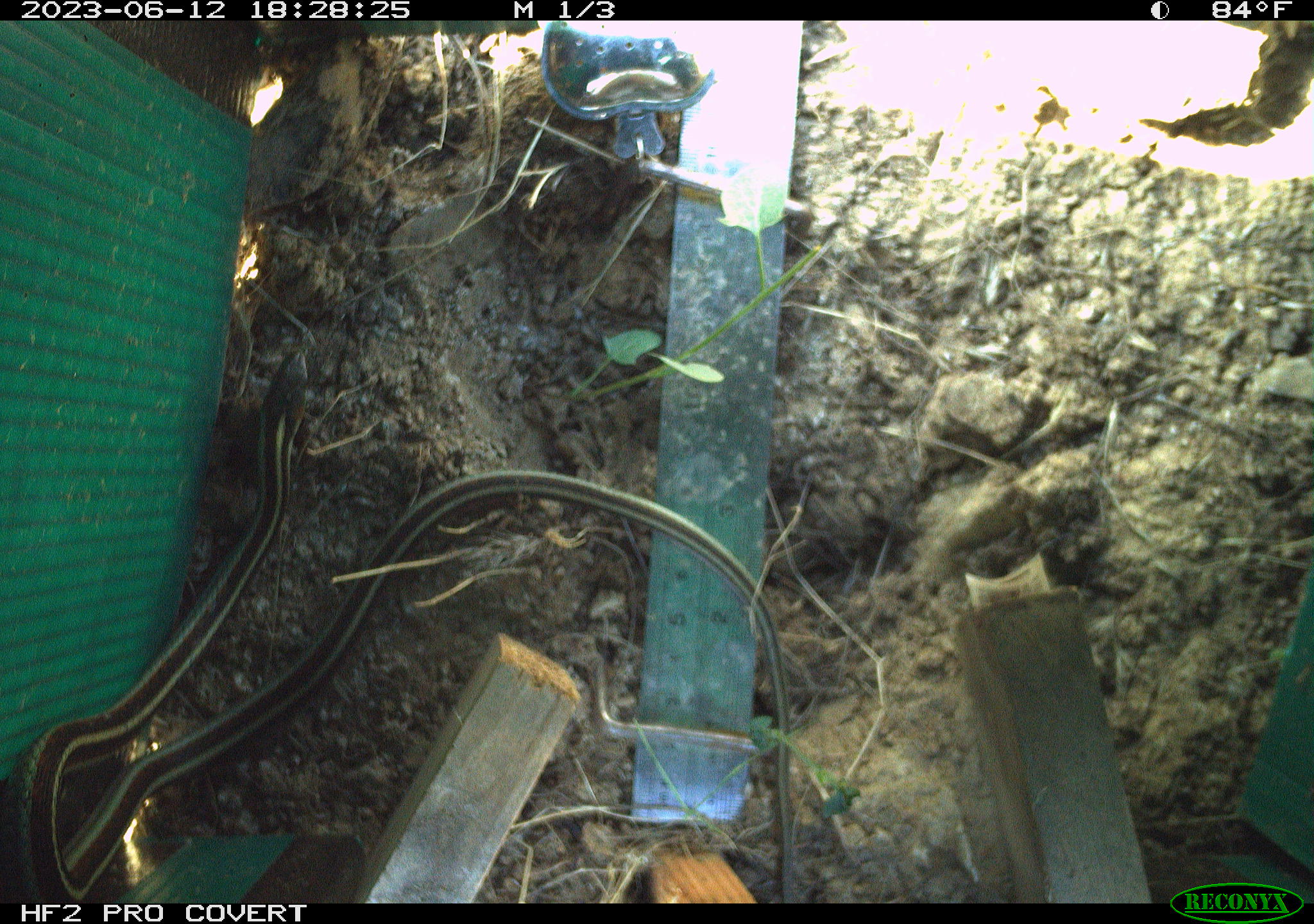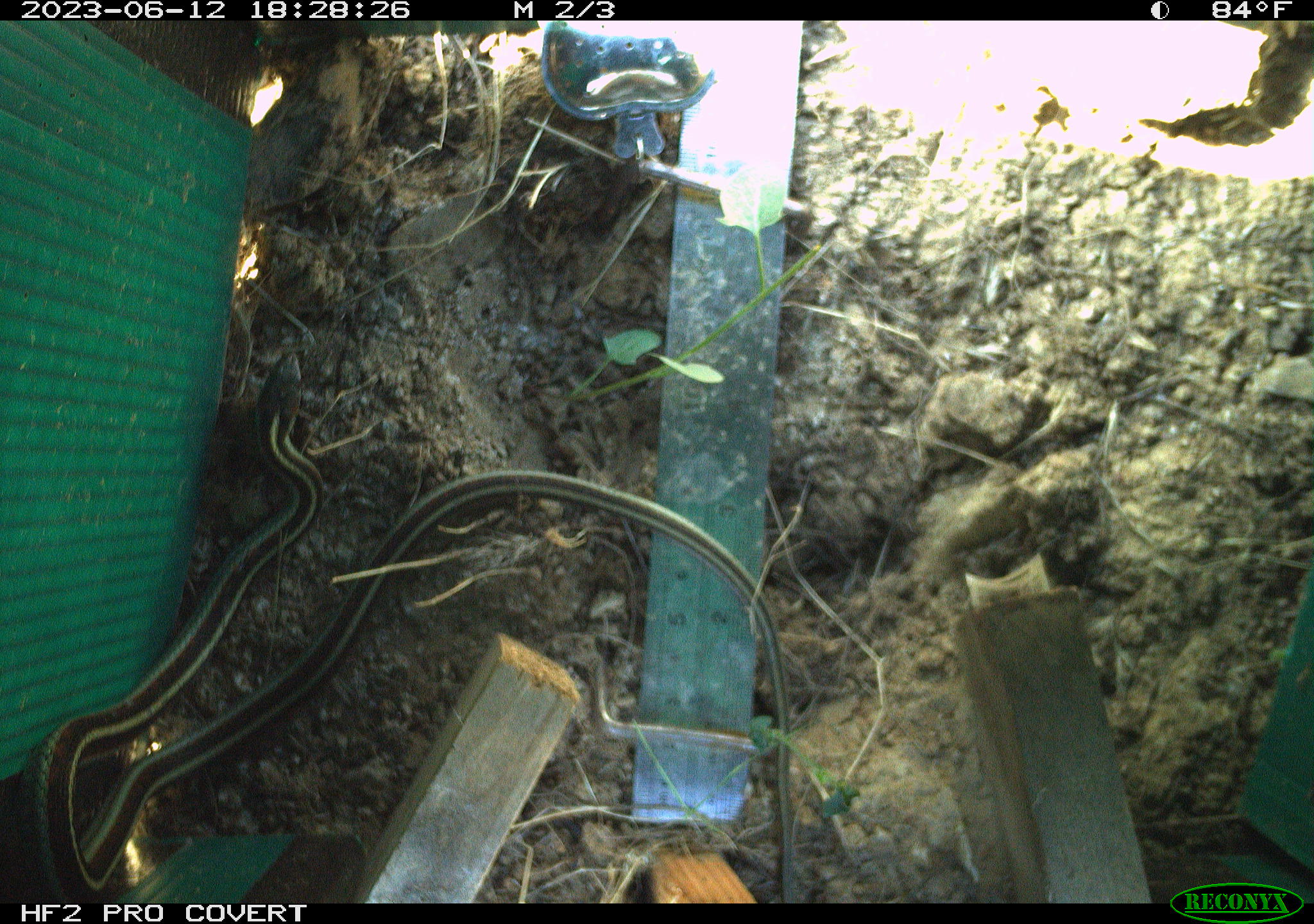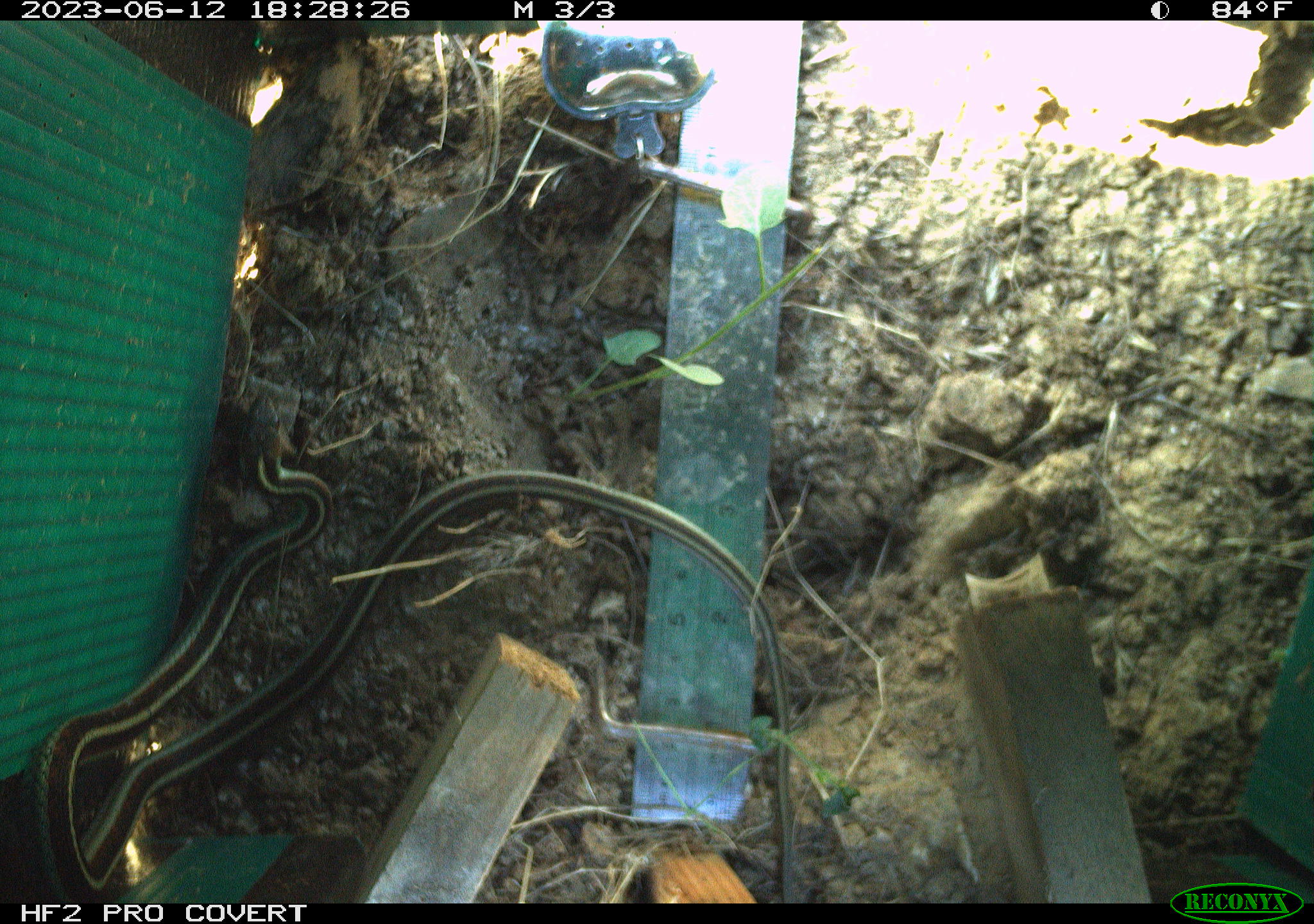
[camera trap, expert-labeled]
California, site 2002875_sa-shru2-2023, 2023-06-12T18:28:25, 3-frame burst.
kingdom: Animalia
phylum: Chordata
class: Reptilia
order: Squamata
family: Colubridae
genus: Thamnophis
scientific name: Thamnophis sirtalis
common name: common gartersnake